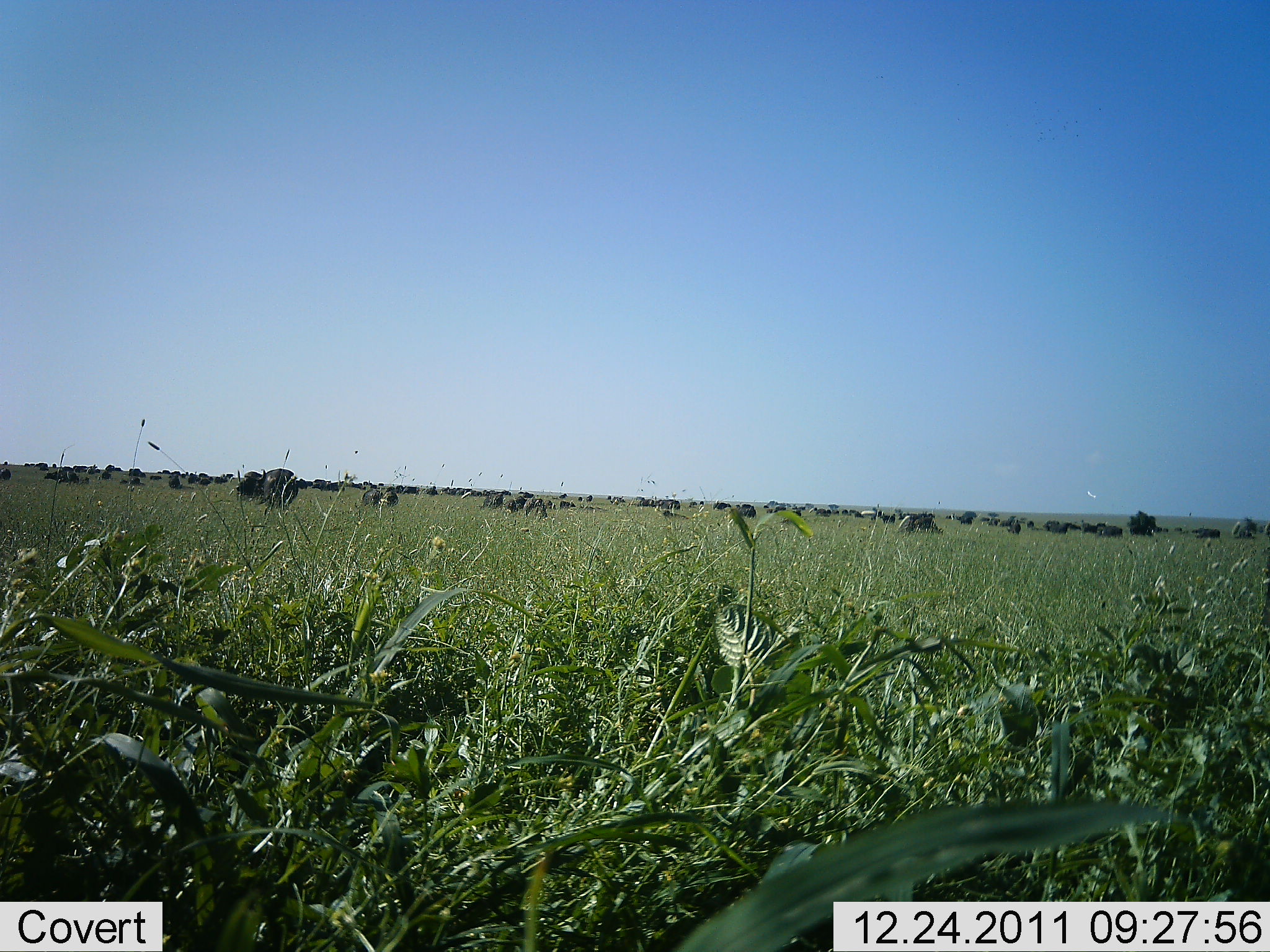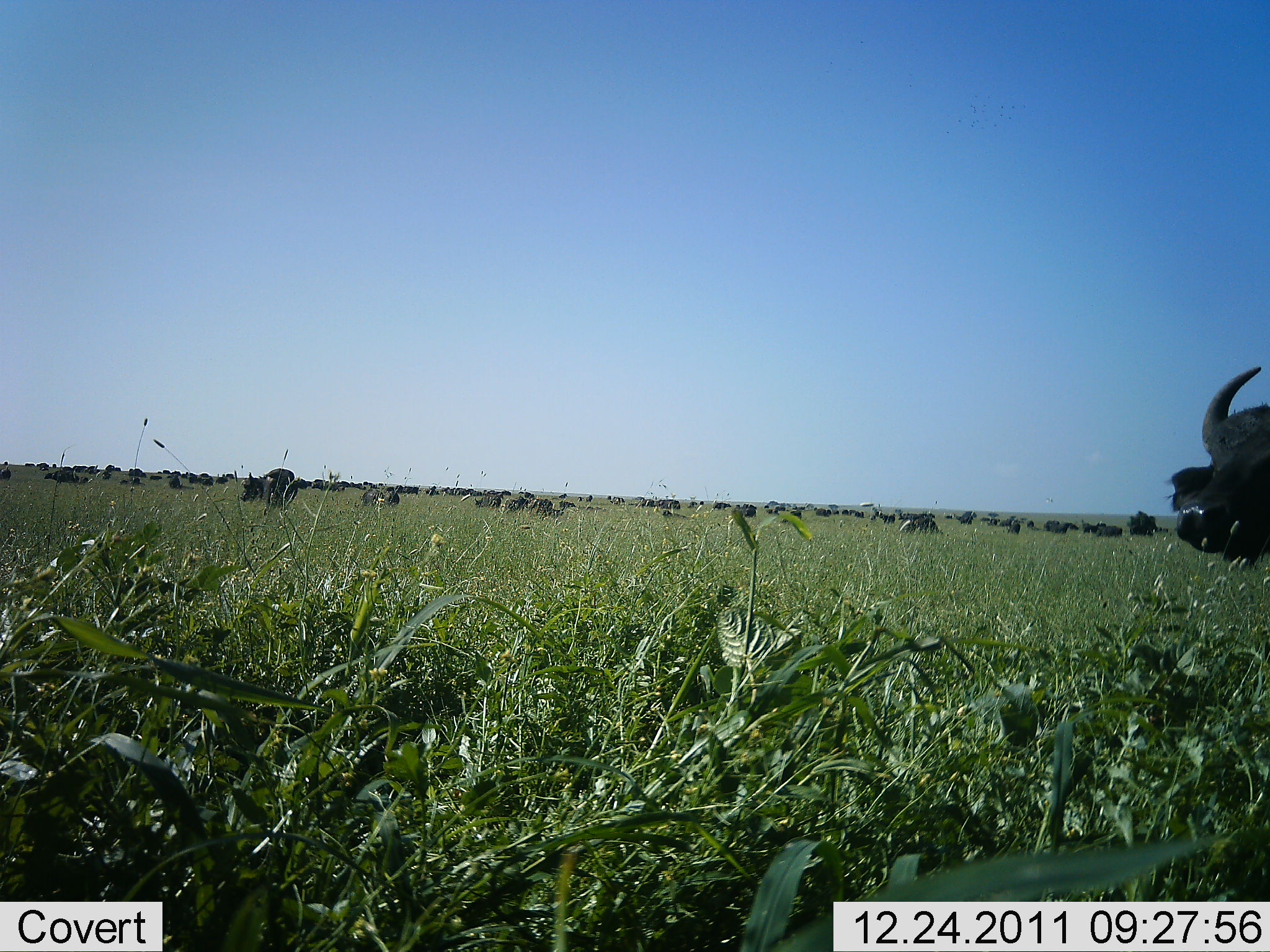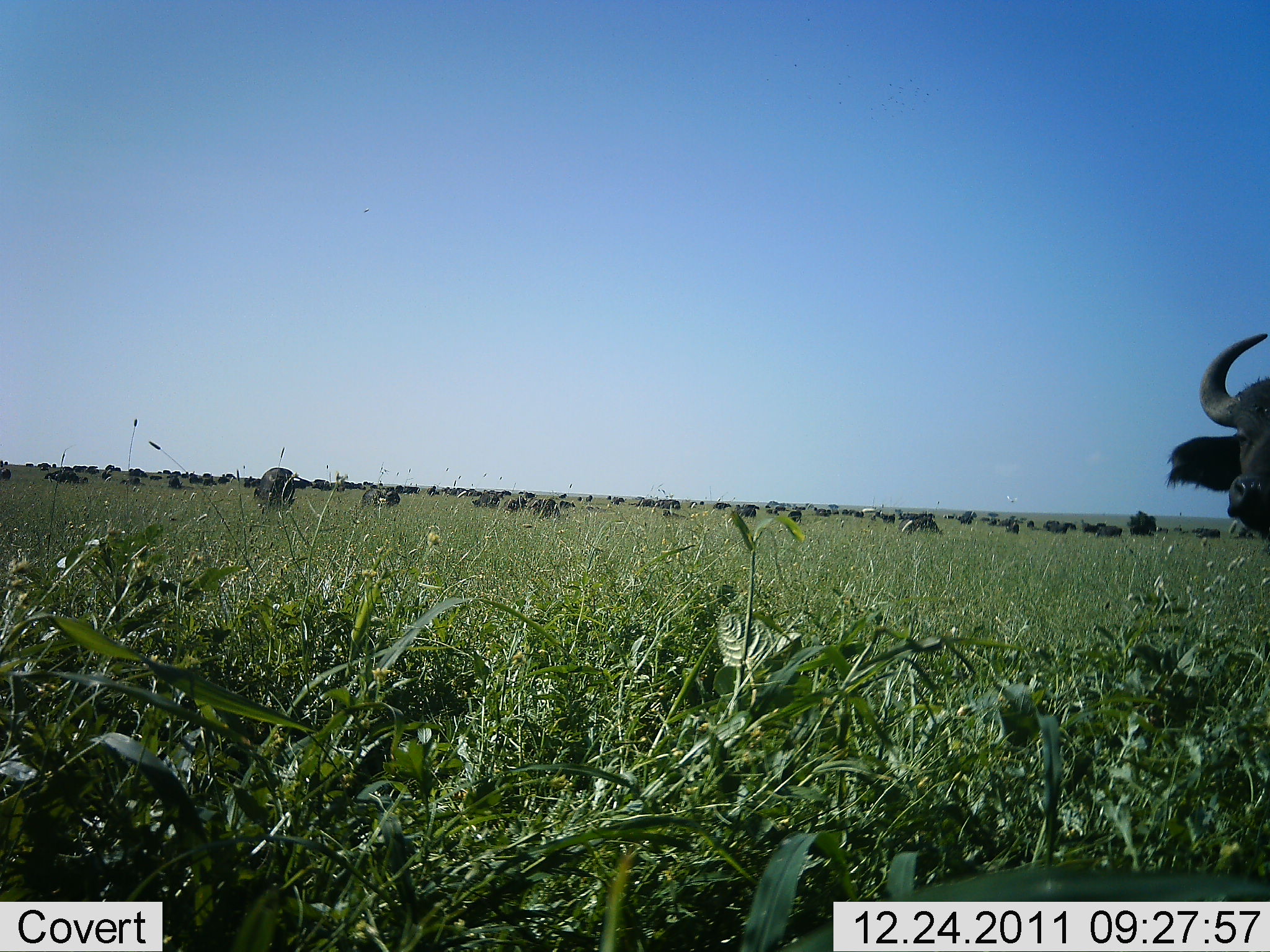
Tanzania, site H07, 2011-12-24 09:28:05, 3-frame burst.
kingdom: Animalia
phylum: Chordata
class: Mammalia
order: Artiodactyla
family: Bovidae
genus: Syncerus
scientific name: Syncerus caffer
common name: cape buffalo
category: buffalo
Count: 51+.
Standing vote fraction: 75%.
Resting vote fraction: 25%.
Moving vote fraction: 50%.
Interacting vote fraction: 8%.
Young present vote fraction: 8%.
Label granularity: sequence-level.